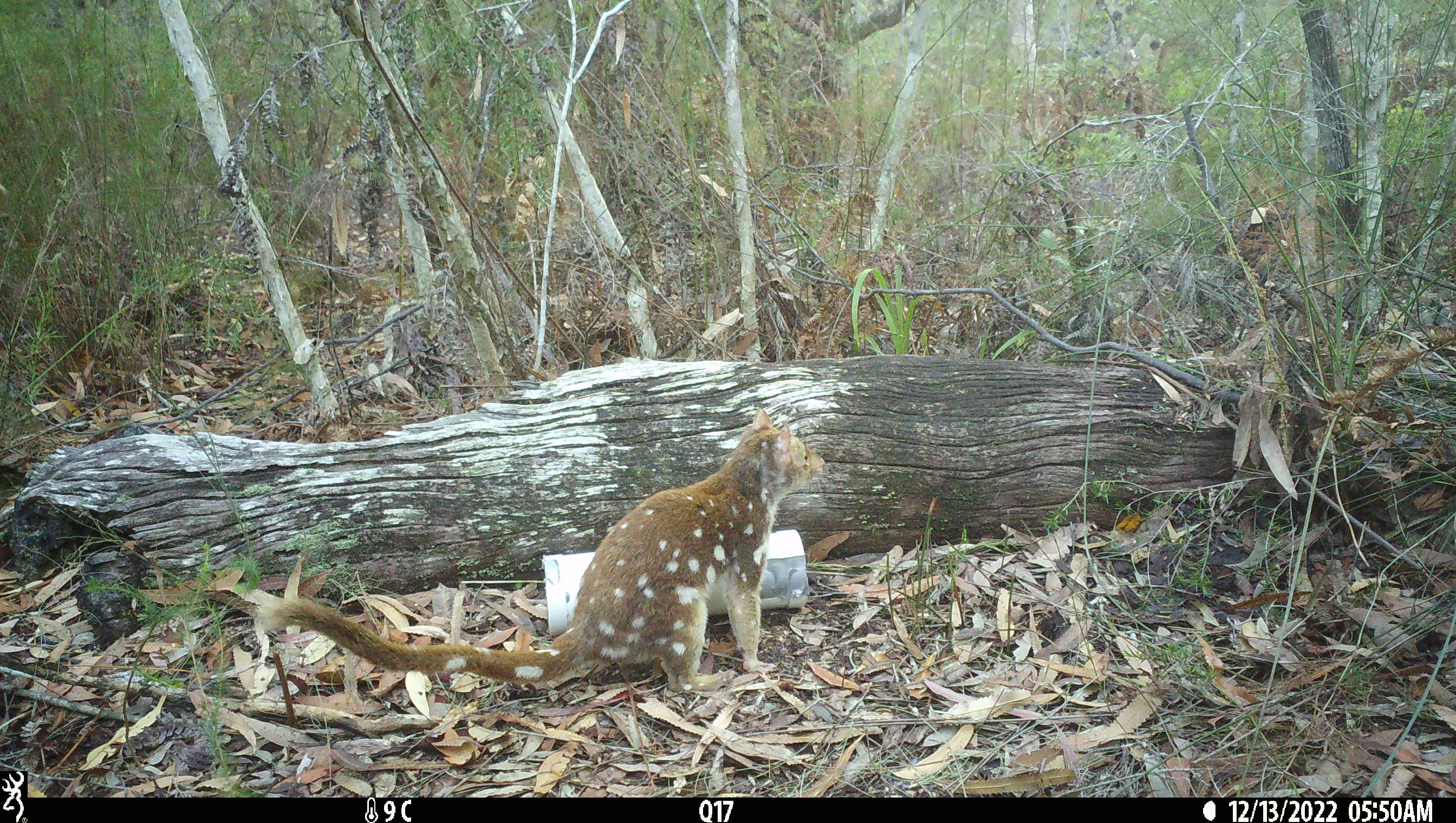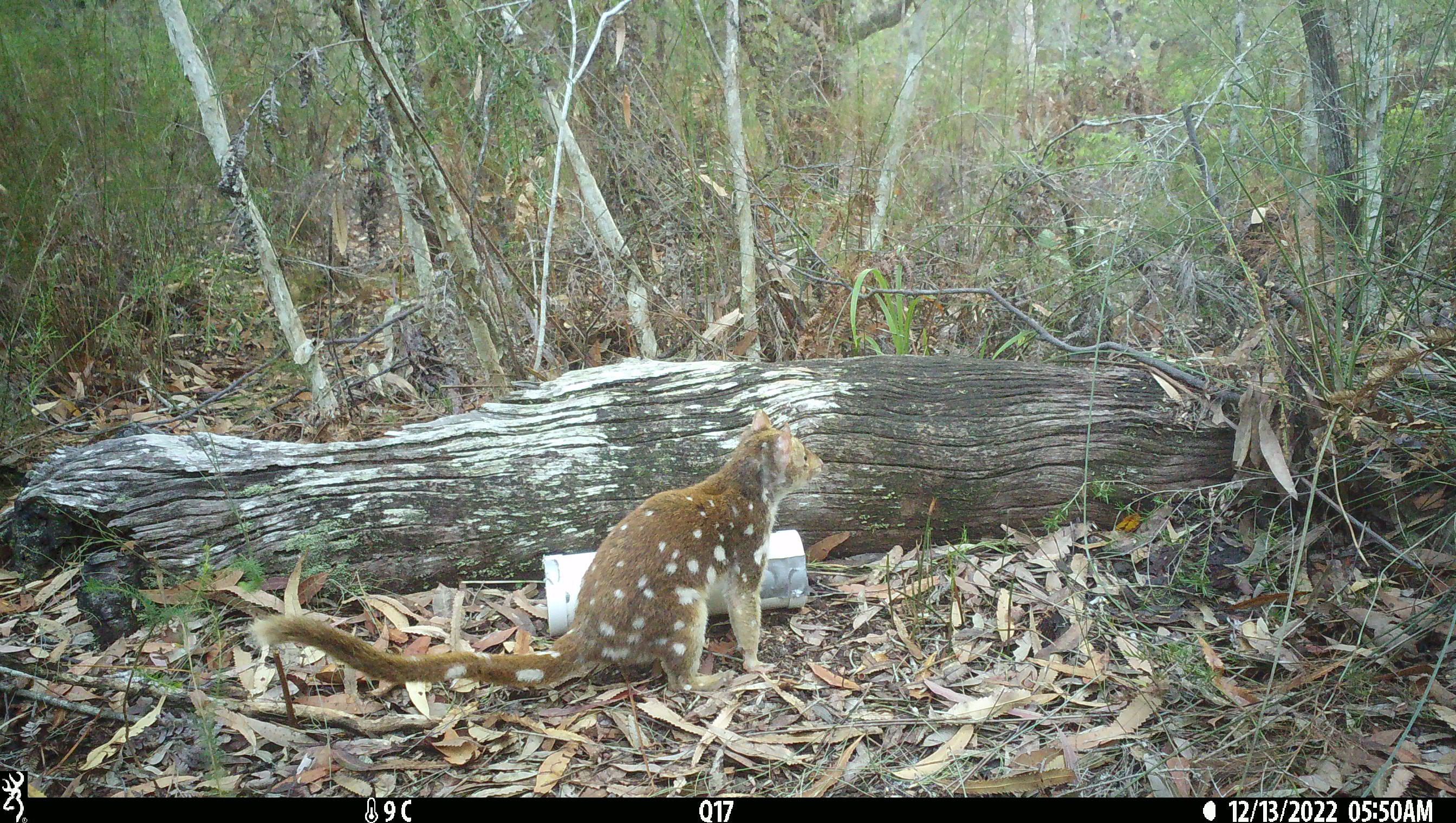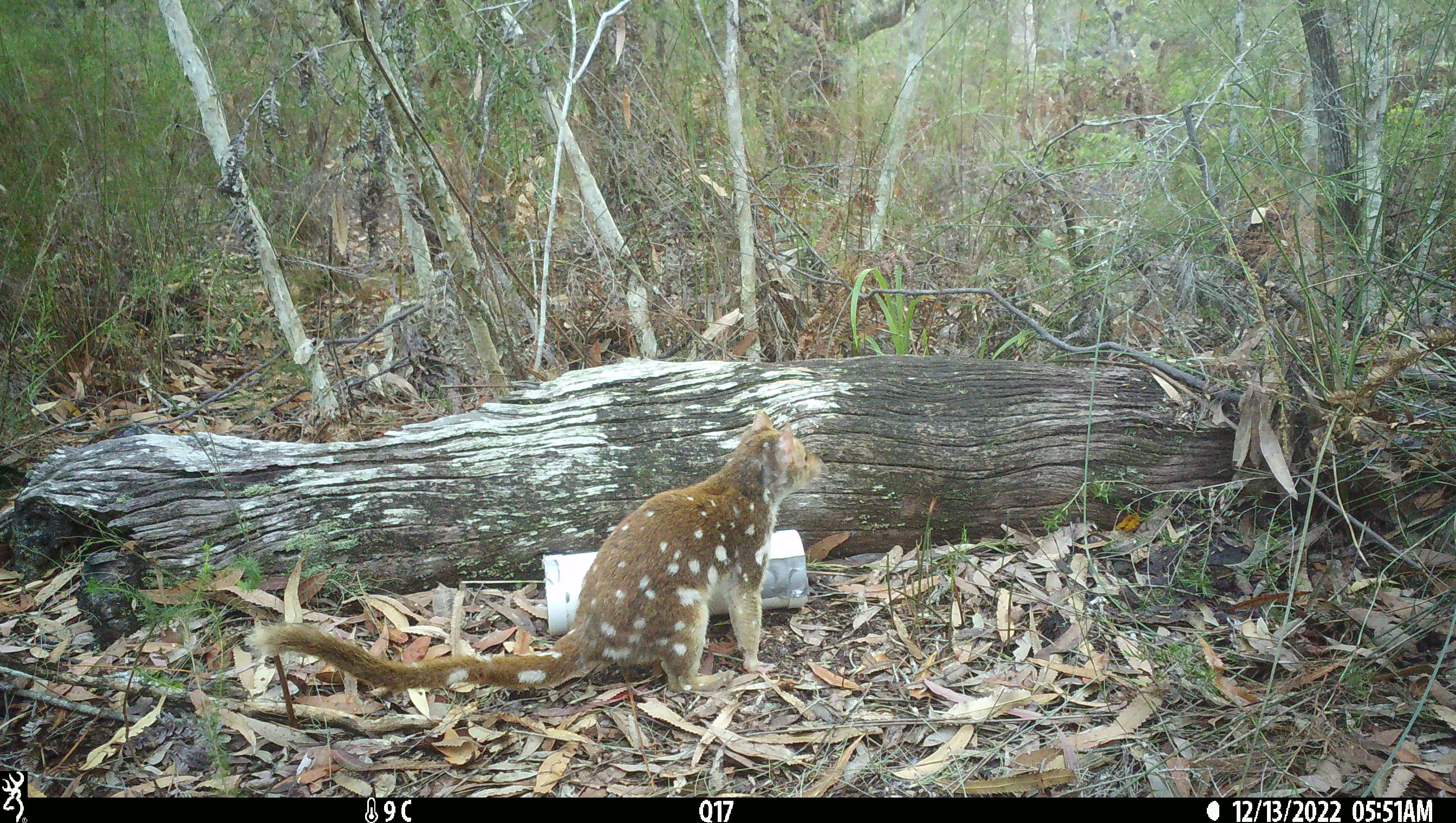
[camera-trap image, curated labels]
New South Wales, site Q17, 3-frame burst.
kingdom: Animalia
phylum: Chordata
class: Mammalia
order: Dasyuromorphia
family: Dasyuridae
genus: Dasyurus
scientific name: Dasyurus maculatus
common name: spotted-tailed quoll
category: quoll